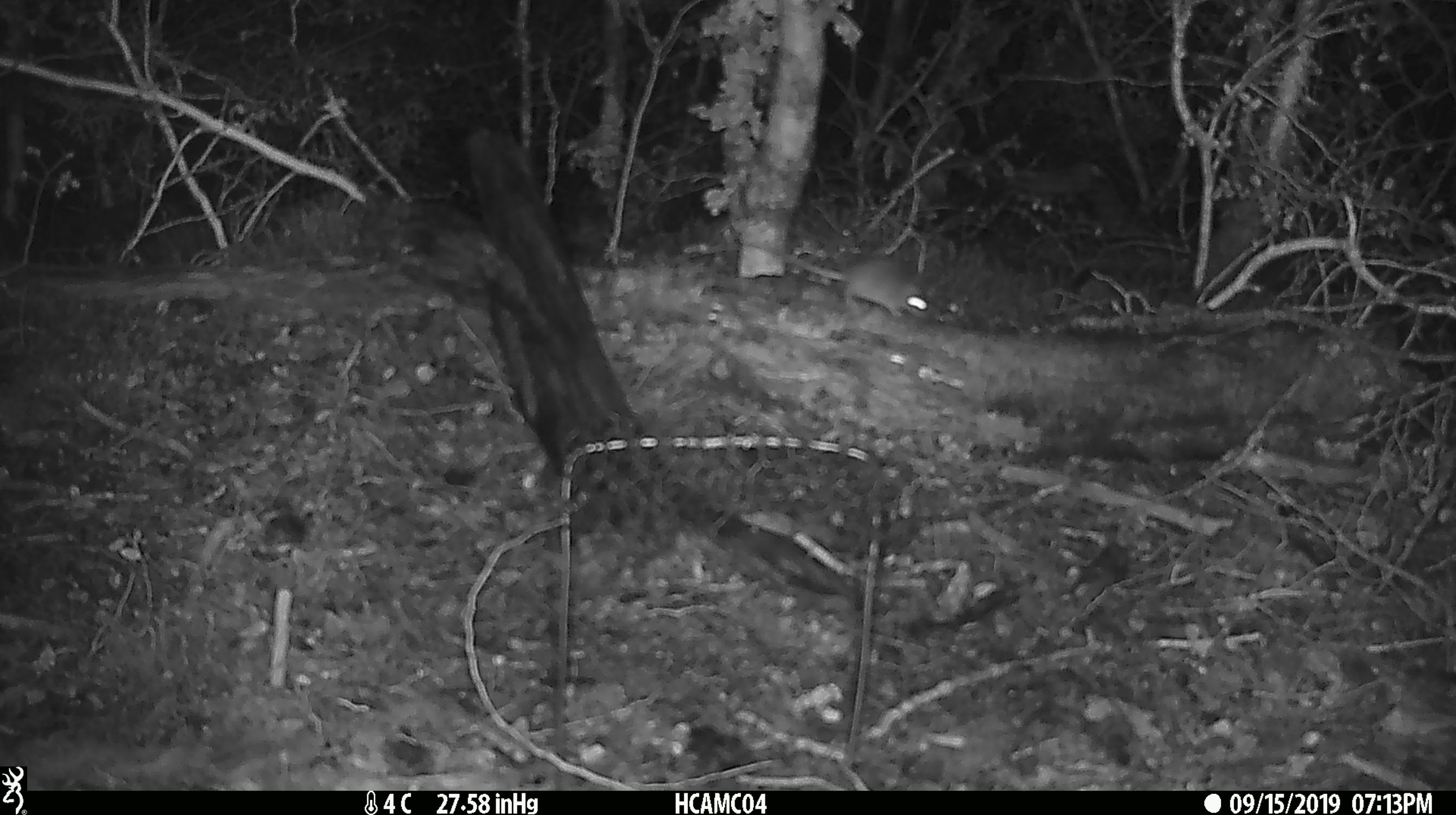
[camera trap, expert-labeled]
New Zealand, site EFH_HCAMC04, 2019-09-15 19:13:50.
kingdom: Animalia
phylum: Chordata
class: Mammalia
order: Rodentia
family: Muridae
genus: Mus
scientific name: Mus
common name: mouse